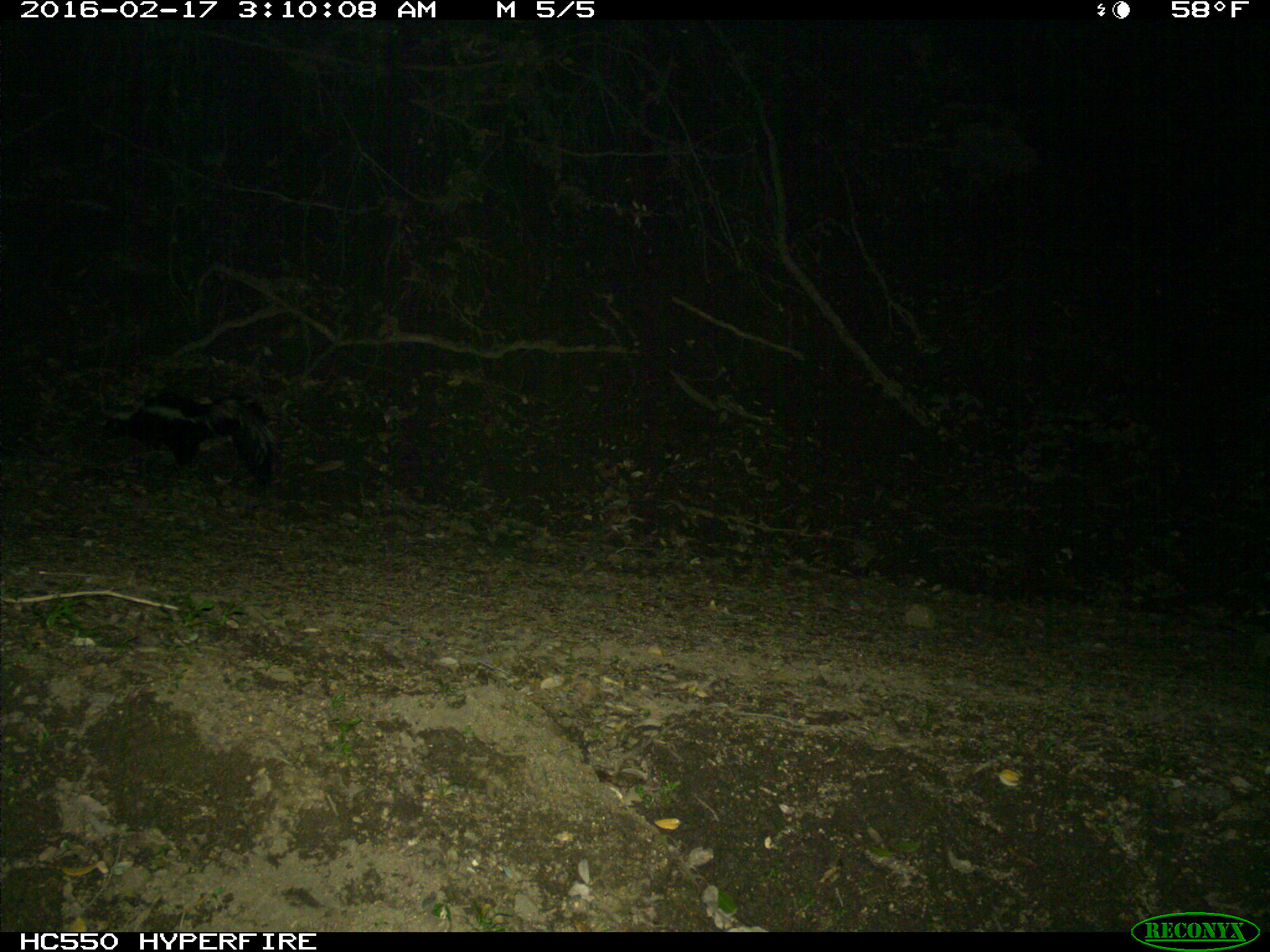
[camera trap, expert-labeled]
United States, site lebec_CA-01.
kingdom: Animalia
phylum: Chordata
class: Mammalia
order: Carnivora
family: Mephitidae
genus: Mephitis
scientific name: Mephitis mephitis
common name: striped skunk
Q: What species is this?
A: Mephitis mephitis (striped skunk).